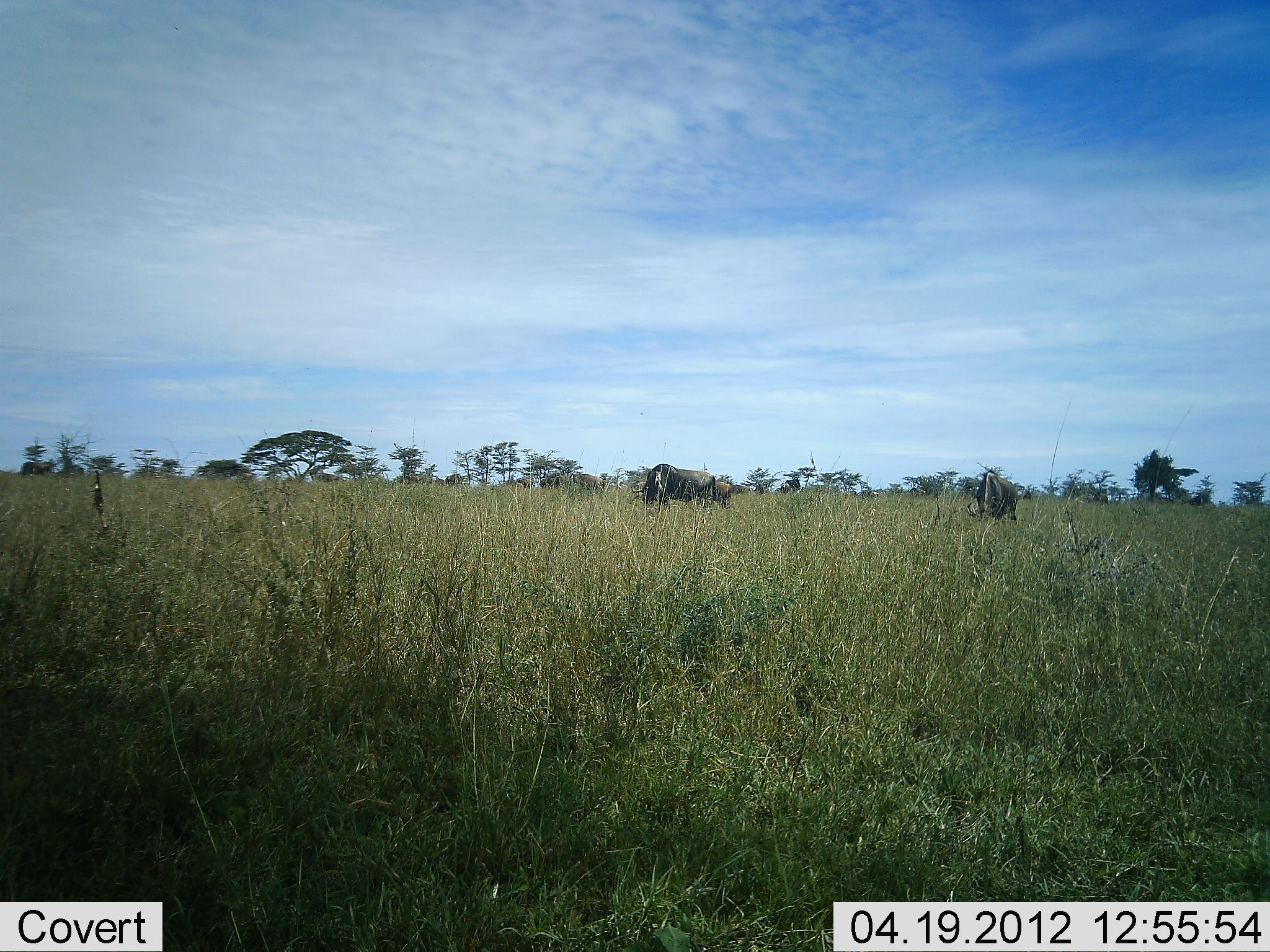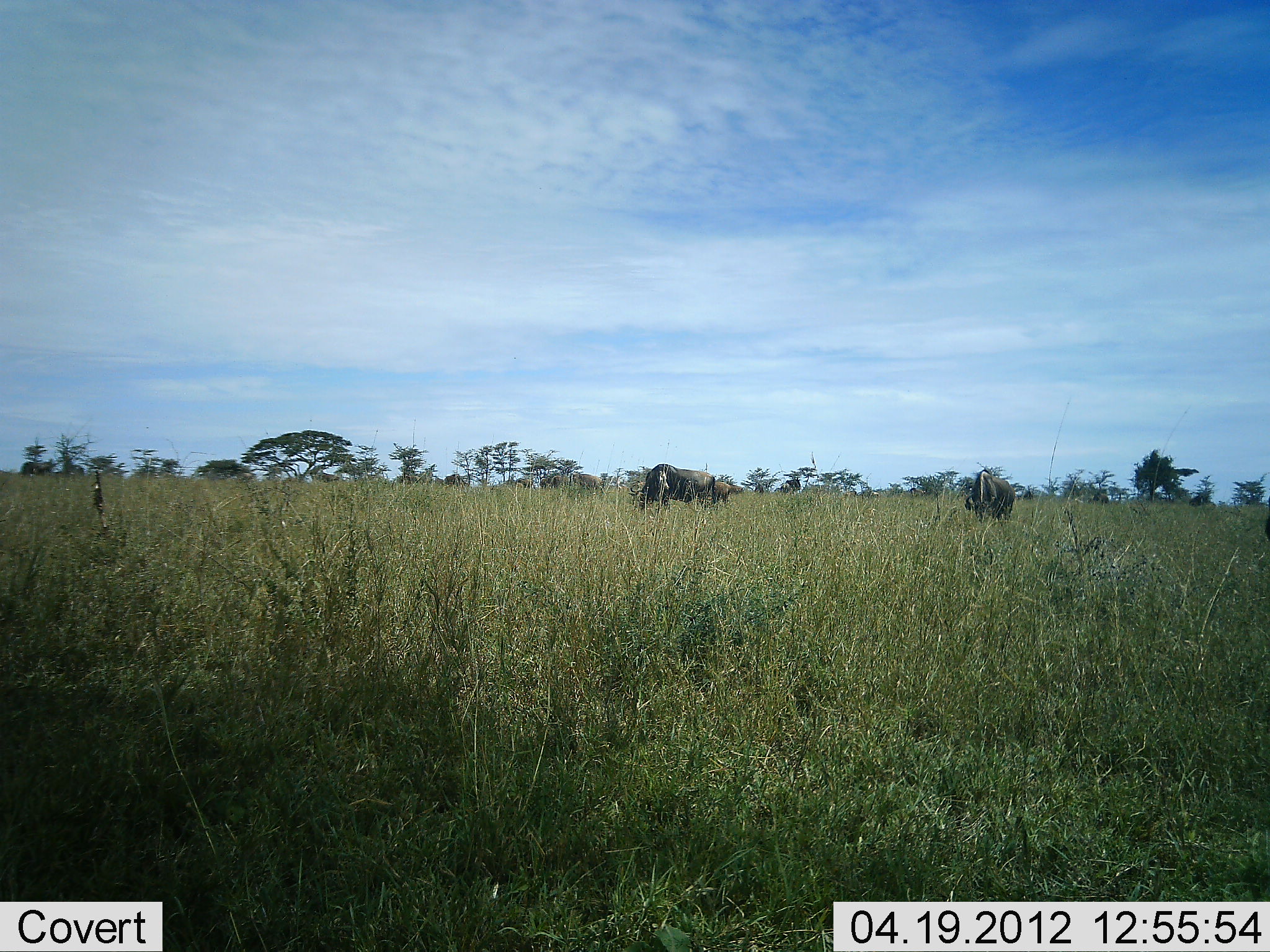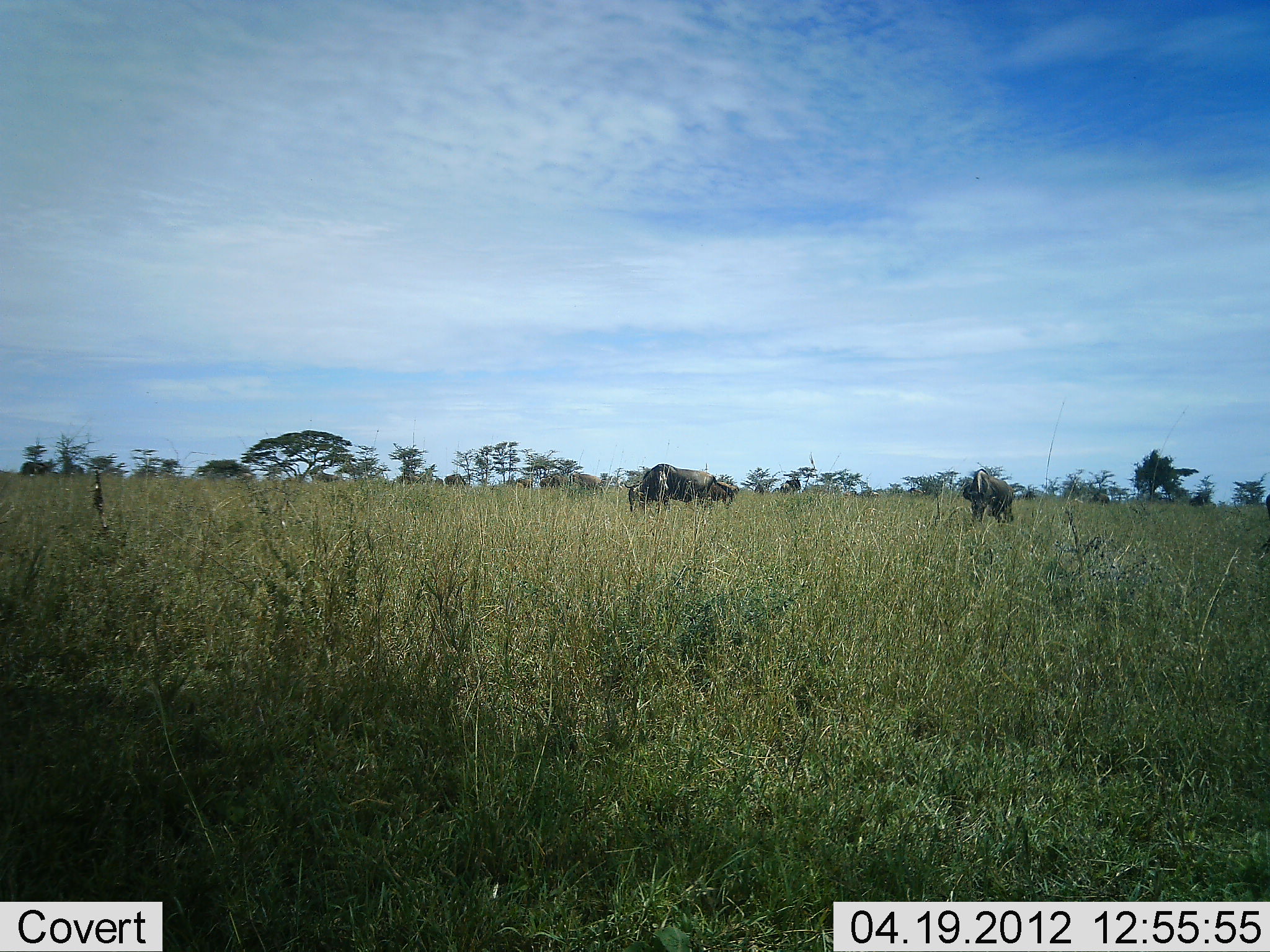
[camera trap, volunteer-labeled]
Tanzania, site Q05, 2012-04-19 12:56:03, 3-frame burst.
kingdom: Animalia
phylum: Chordata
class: Mammalia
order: Artiodactyla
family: Bovidae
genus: Connochaetes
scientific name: Connochaetes taurinus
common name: blue wildebeest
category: wildebeest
Wildebeest (blue wildebeest) (Connochaetes taurinus), count 3. Behavior (volunteer vote fractions): standing 52%, resting 0%, moving 4%, interacting 0%. Young present (vote fraction): 11%. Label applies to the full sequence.